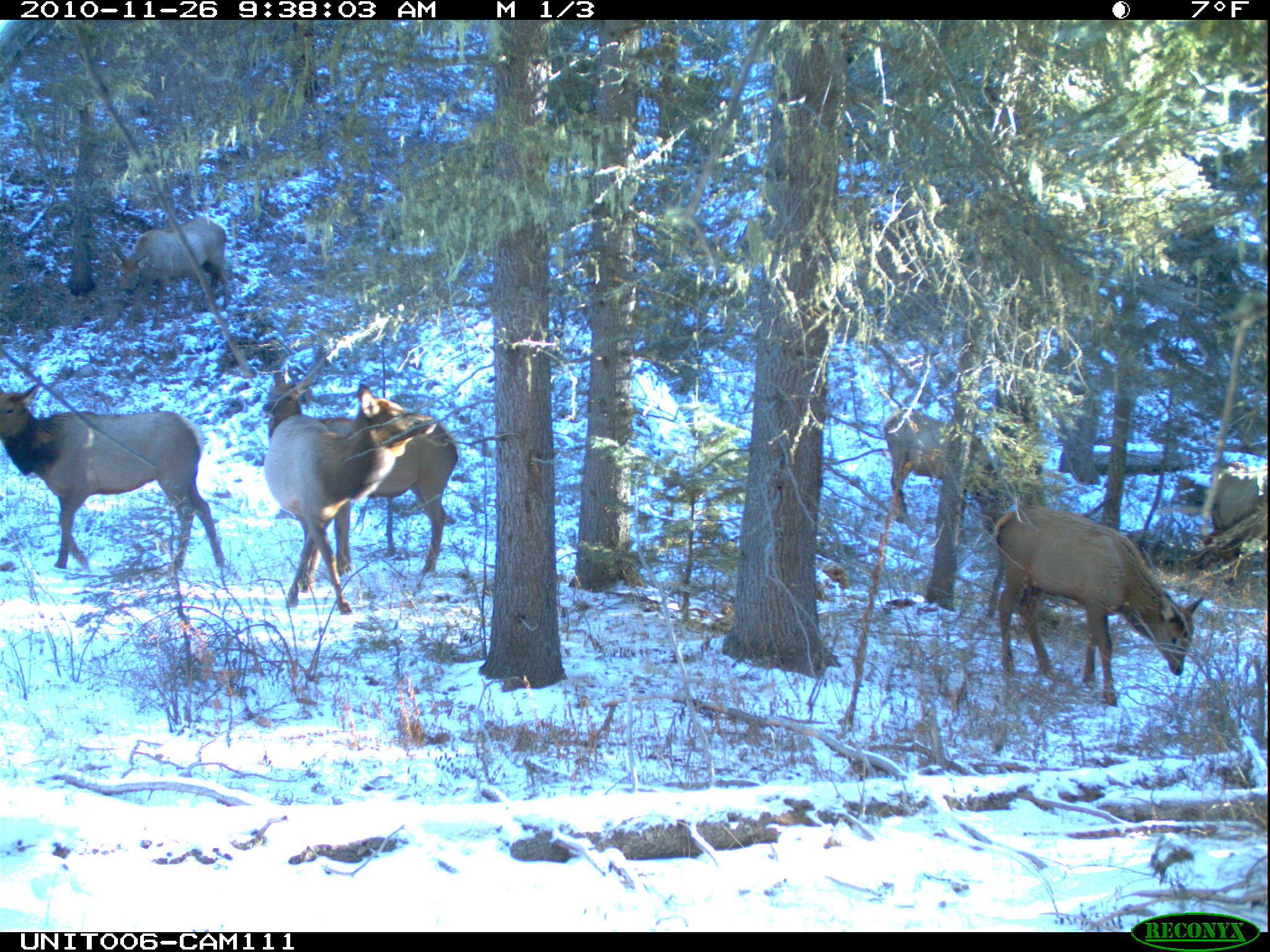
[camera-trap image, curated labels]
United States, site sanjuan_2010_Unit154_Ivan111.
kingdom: Animalia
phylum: Chordata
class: Mammalia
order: Artiodactyla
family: Cervidae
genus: Cervus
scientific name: Cervus elaphus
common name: red deer